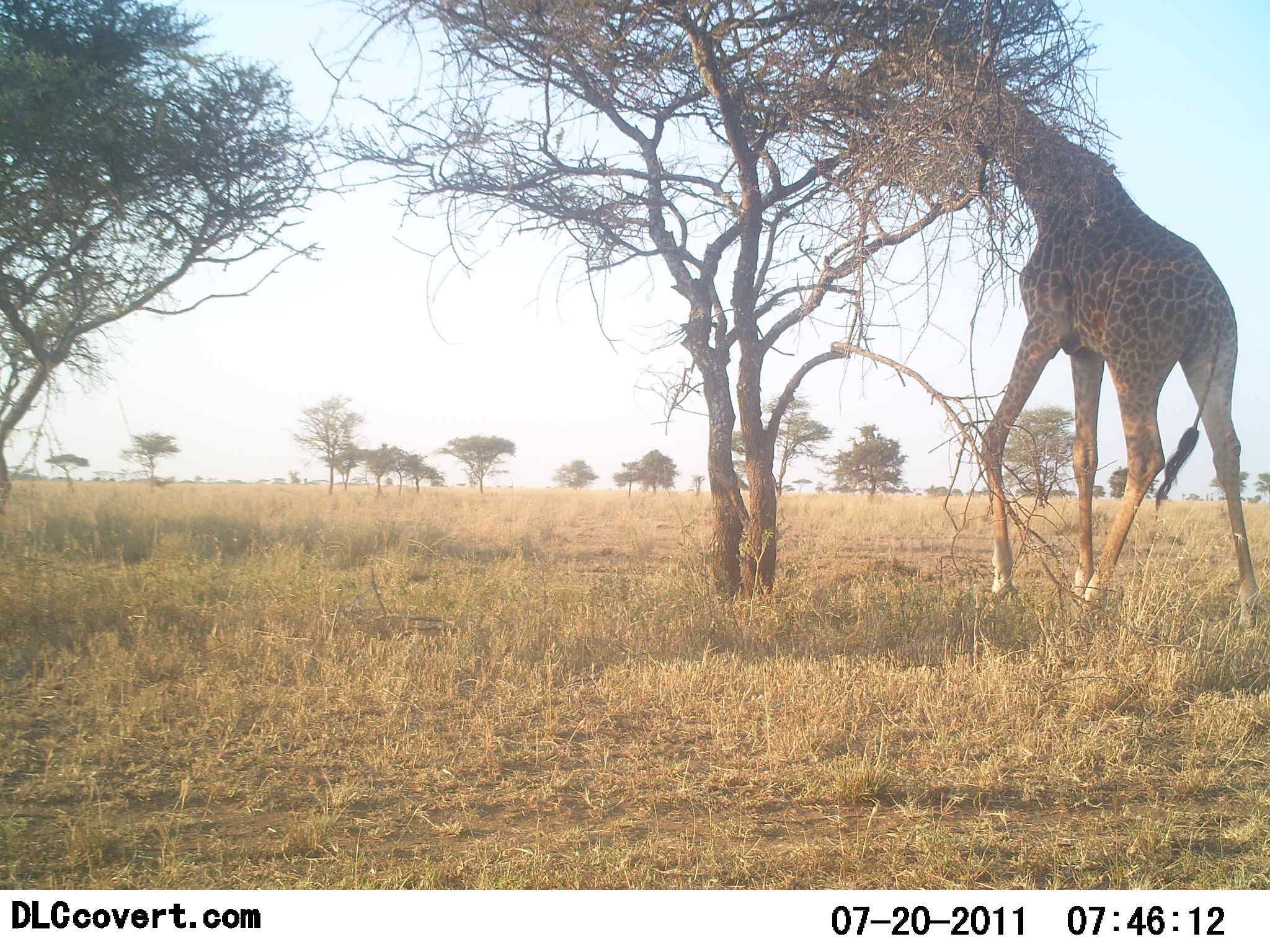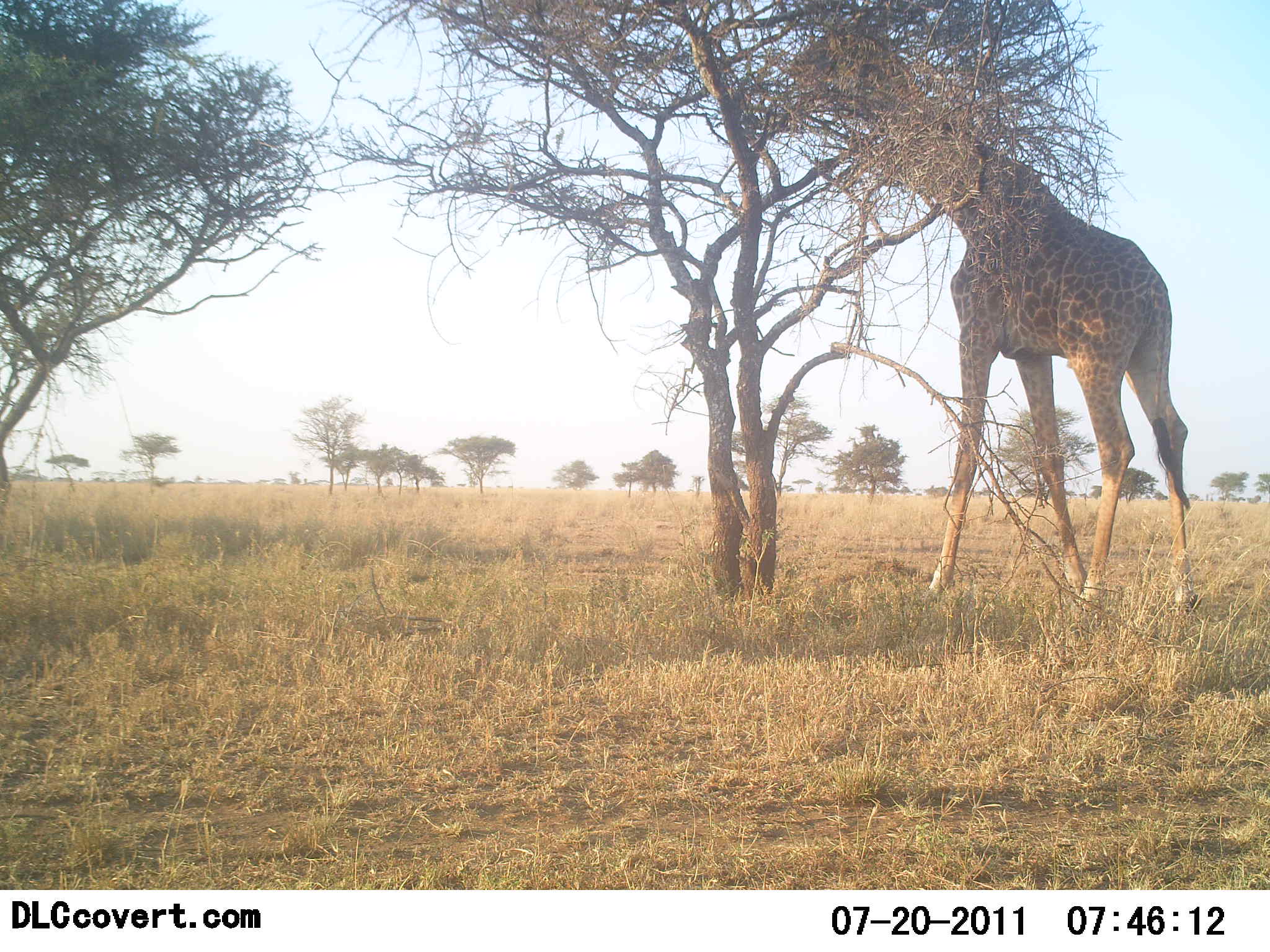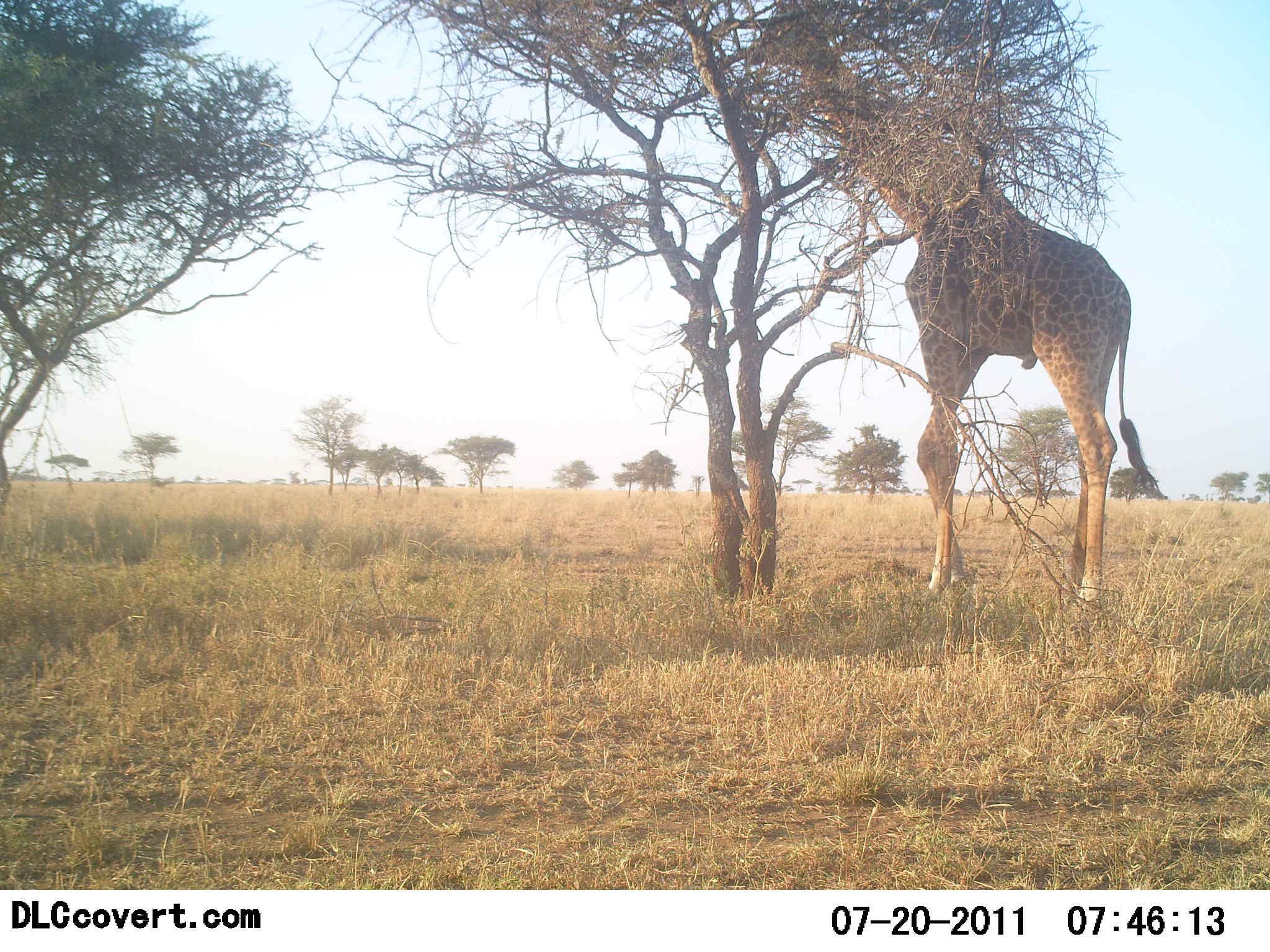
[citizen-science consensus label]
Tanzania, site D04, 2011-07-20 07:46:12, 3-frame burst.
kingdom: Animalia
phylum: Chordata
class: Mammalia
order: Artiodactyla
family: Giraffidae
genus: Giraffa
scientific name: Giraffa camelopardalis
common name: giraffe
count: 1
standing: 18%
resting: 9%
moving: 18%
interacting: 0%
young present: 0%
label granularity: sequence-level